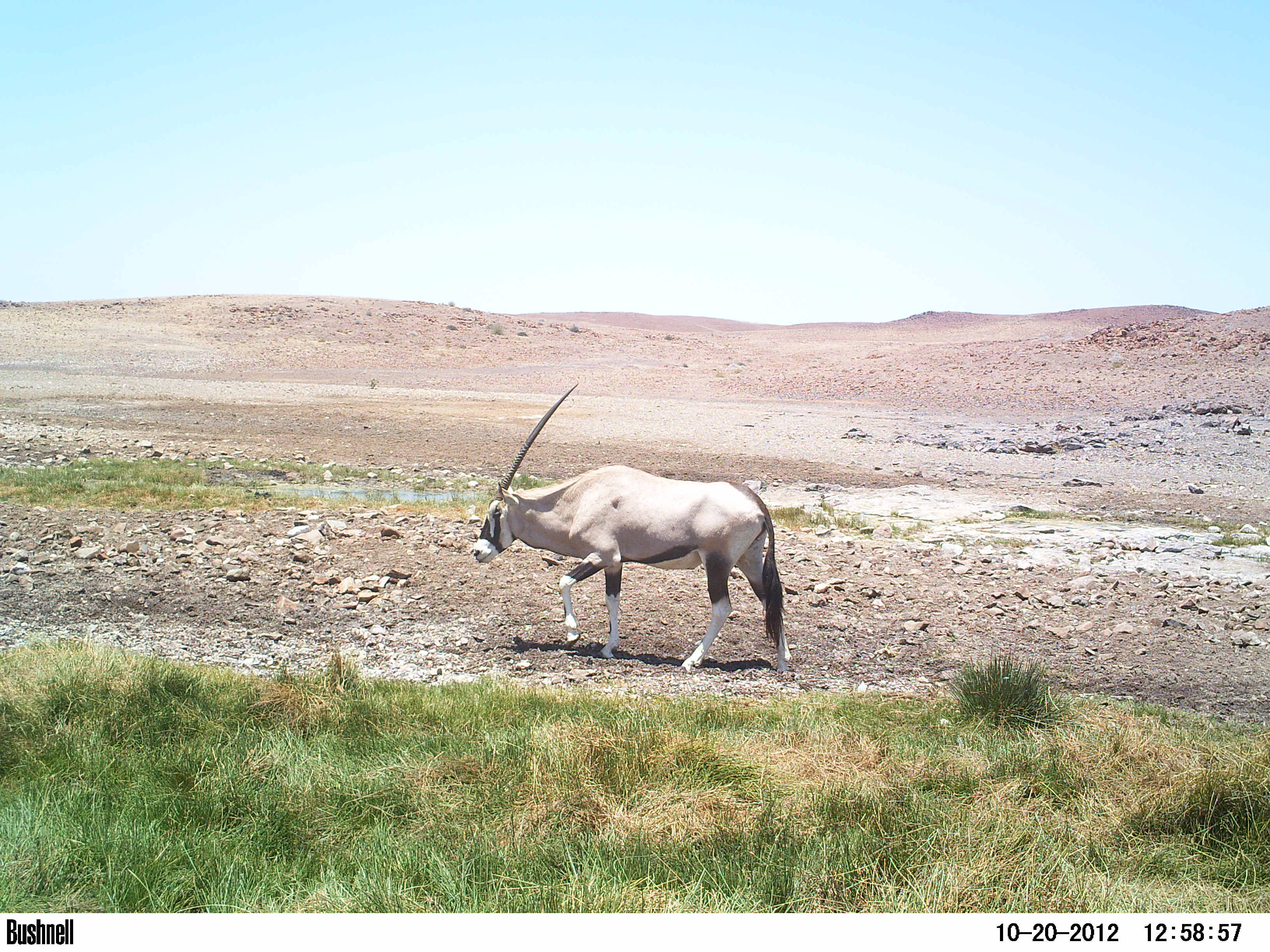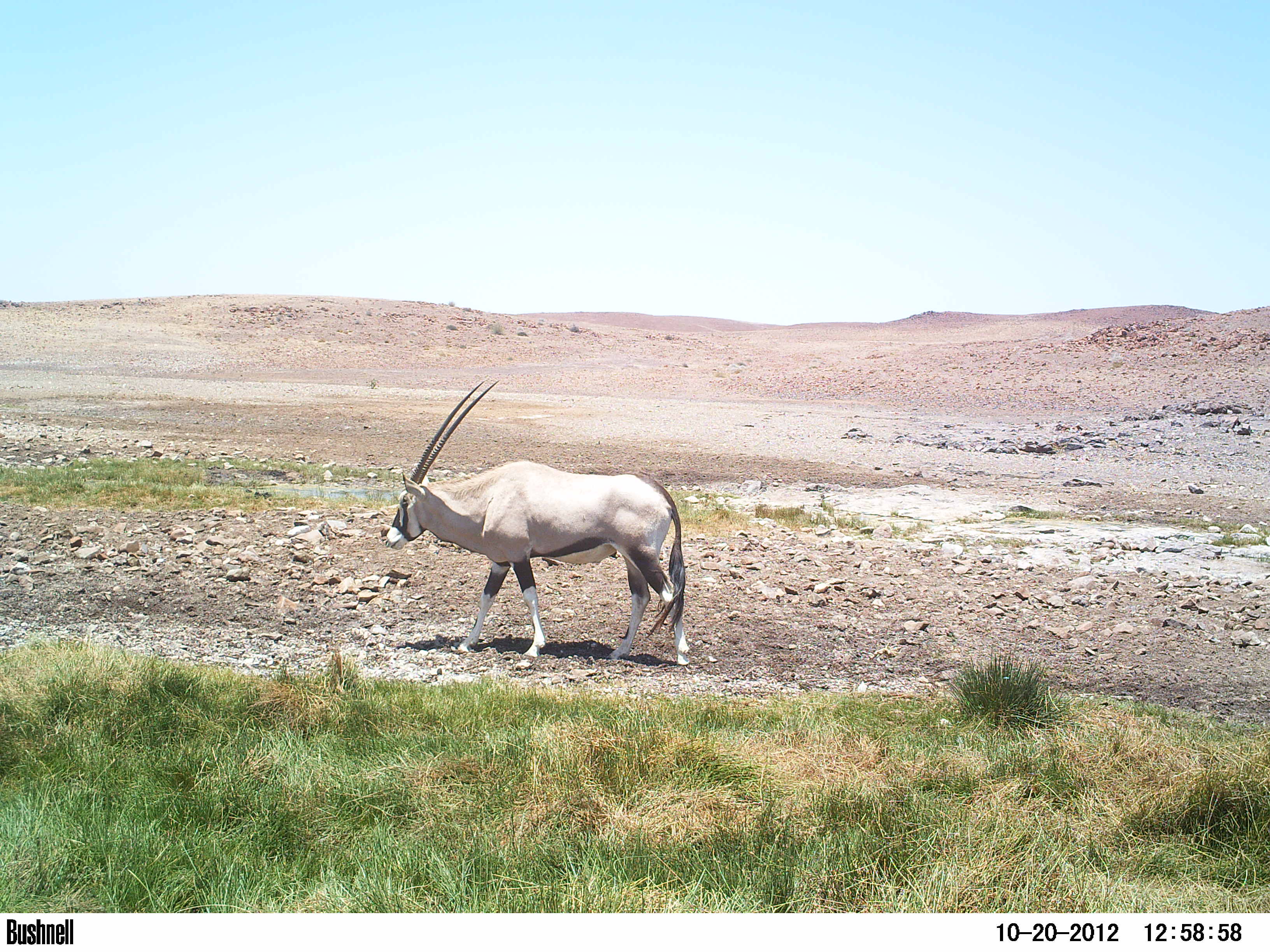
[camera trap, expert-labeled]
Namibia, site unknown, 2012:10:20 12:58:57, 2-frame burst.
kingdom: Animalia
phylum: Chordata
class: Mammalia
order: Artiodactyla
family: Bovidae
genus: Oryx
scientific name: Oryx gazella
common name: gemsbok